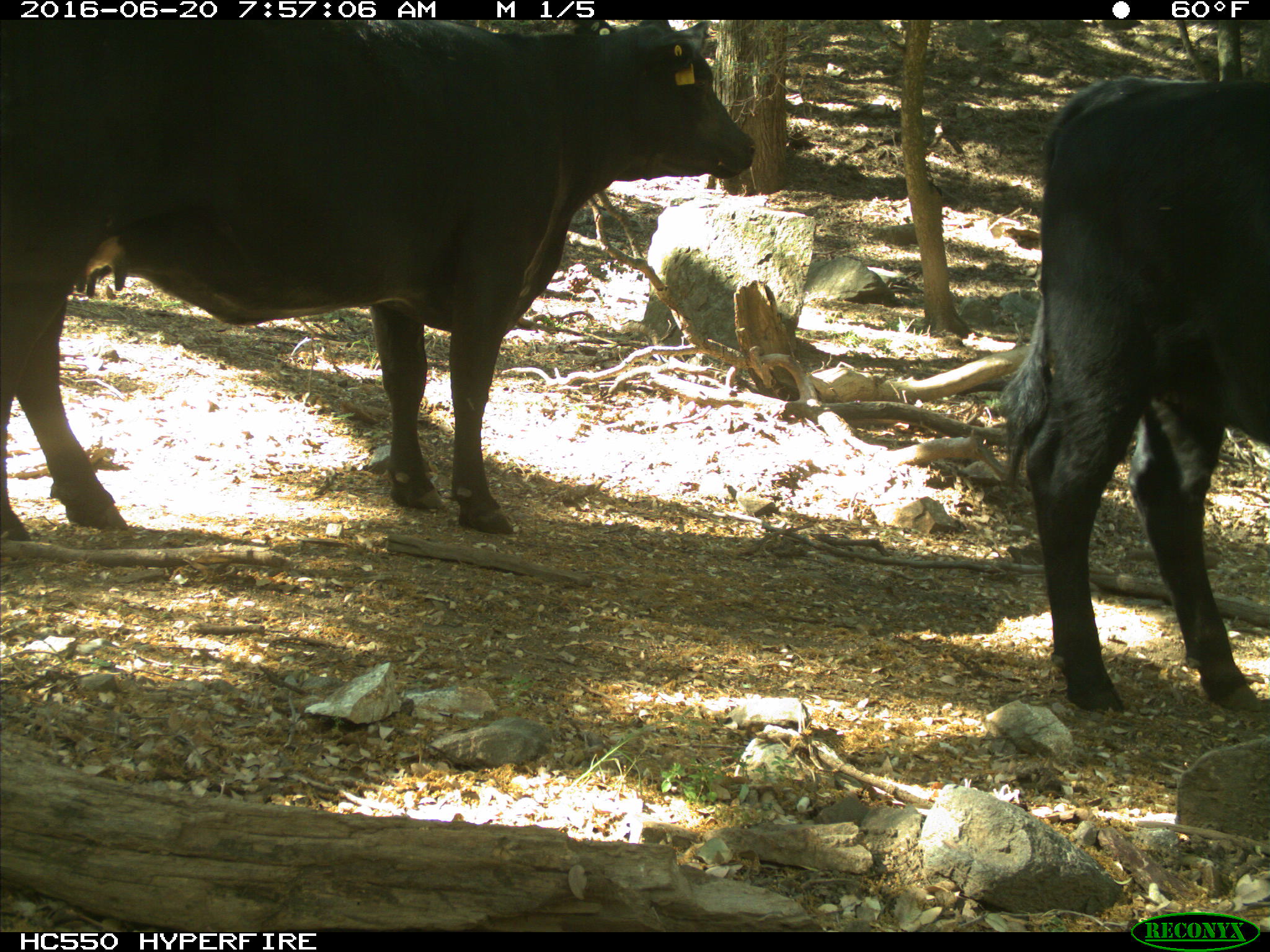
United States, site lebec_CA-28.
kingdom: Animalia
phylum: Chordata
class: Mammalia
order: Artiodactyla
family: Bovidae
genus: Bos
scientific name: Bos taurus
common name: domestic cow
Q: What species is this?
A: Bos taurus (domestic cow).